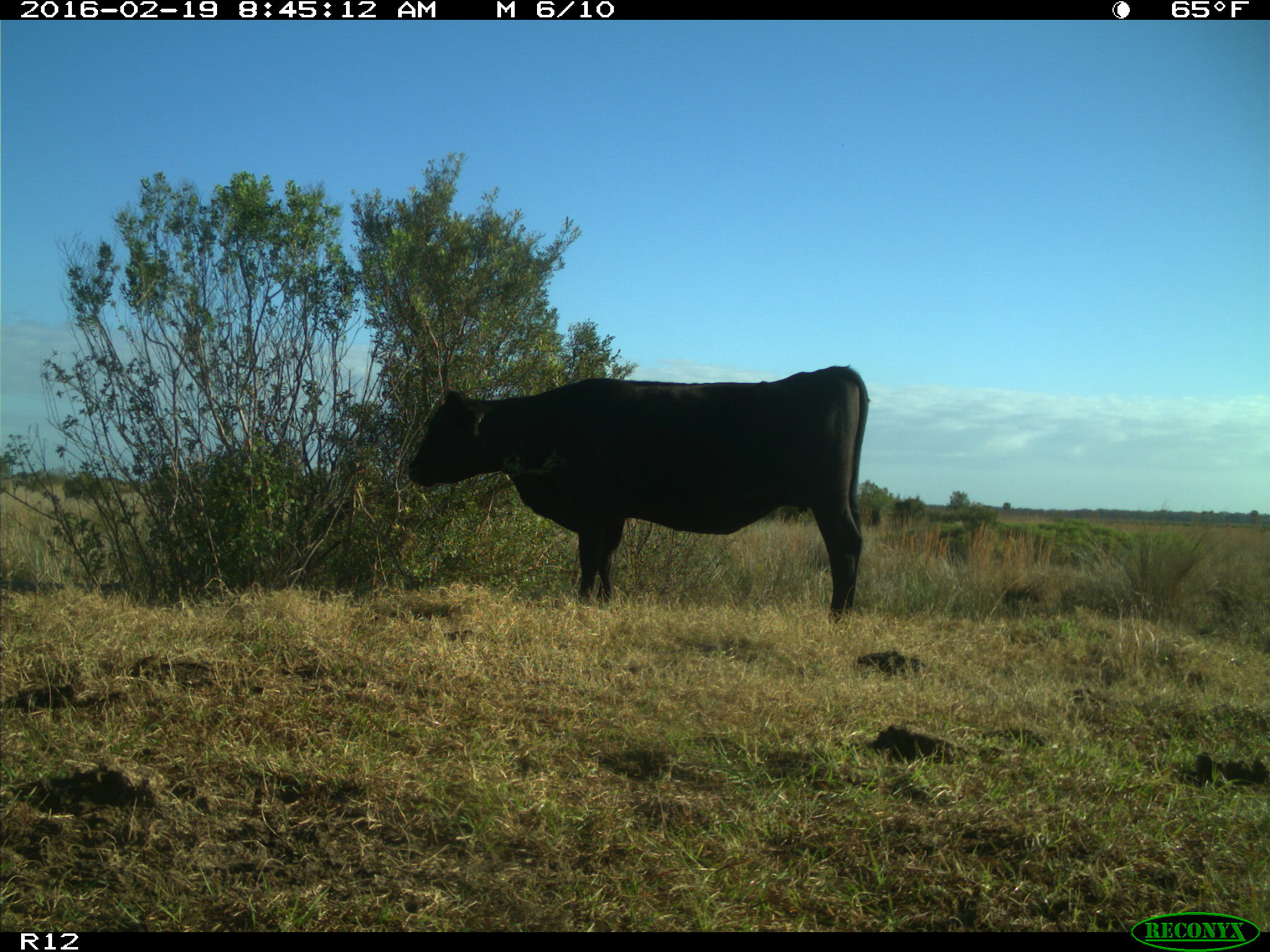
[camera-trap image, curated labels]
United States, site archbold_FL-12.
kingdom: Animalia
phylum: Chordata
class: Mammalia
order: Artiodactyla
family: Bovidae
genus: Bos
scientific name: Bos taurus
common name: domestic cow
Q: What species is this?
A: Bos taurus (domestic cow).